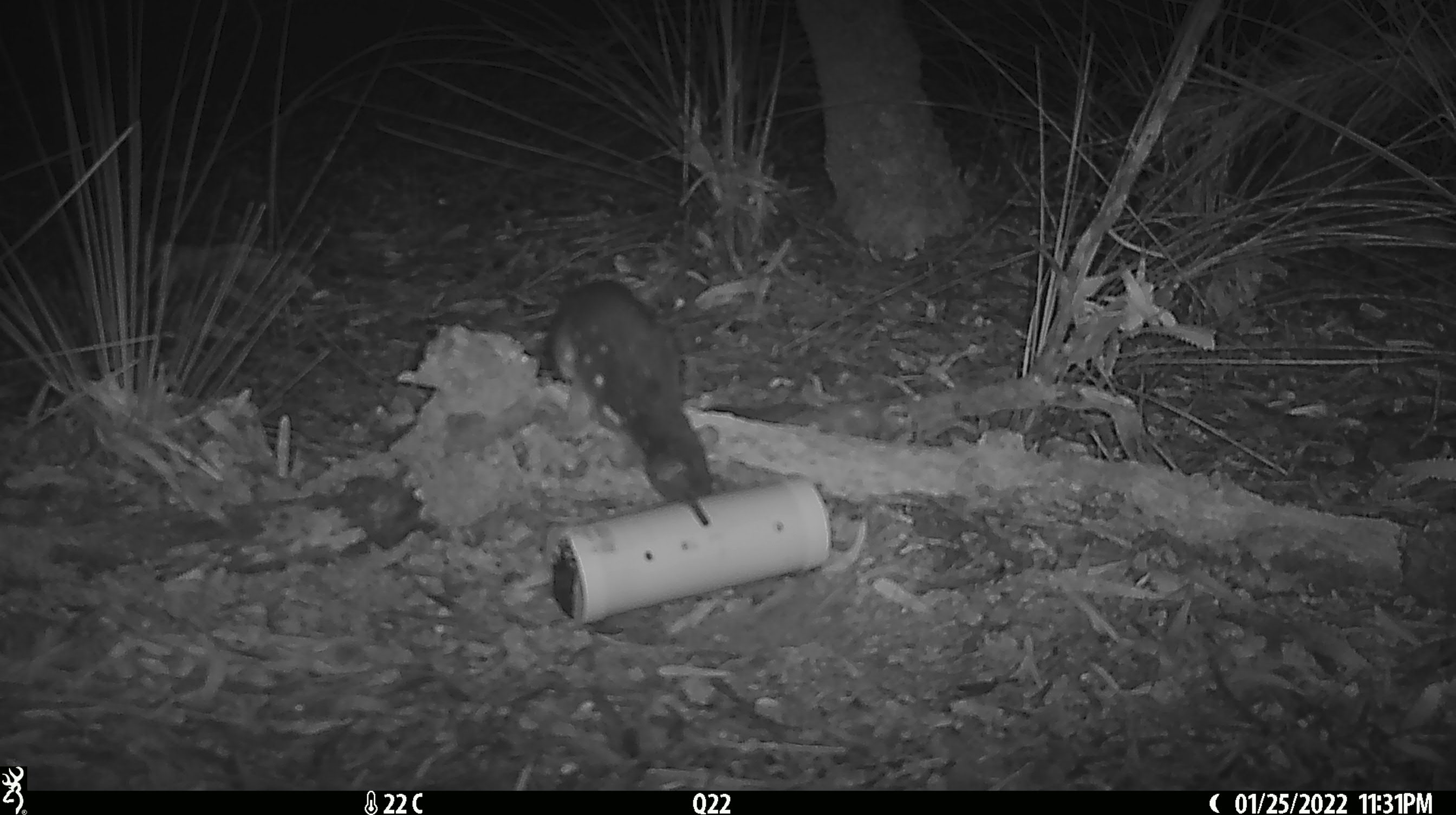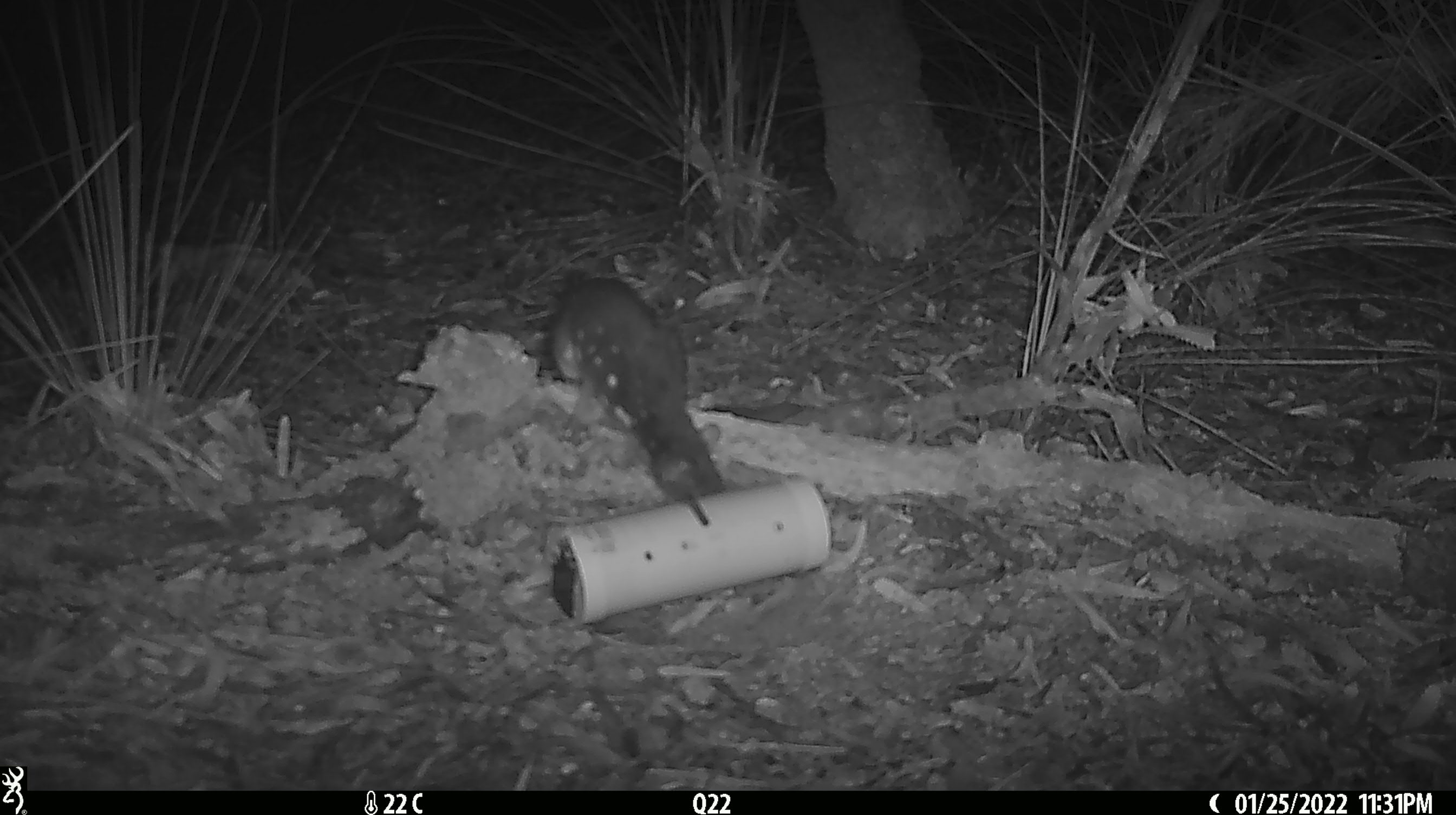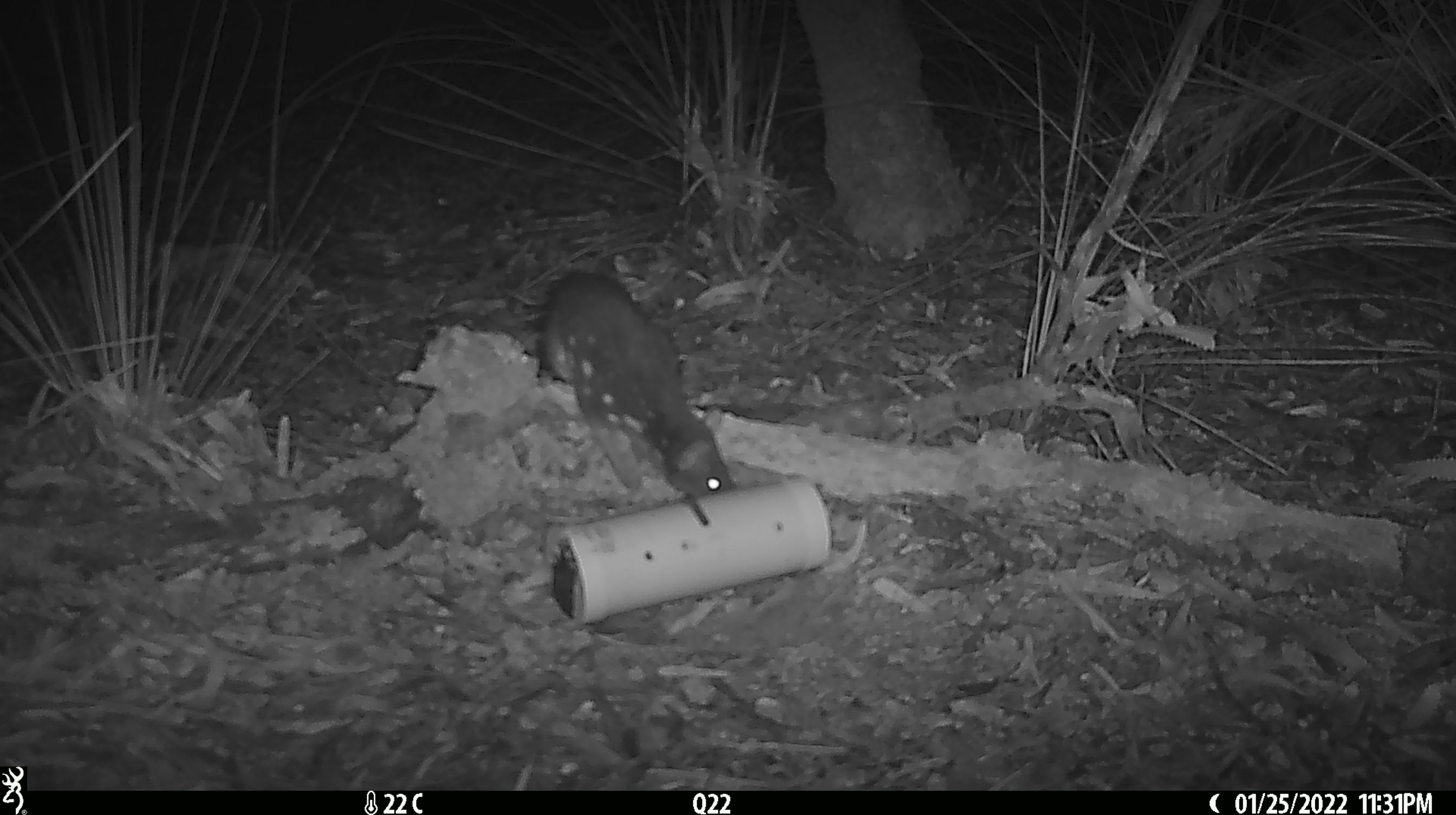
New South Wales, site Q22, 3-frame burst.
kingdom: Animalia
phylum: Chordata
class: Mammalia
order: Dasyuromorphia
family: Dasyuridae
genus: Dasyurus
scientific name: Dasyurus maculatus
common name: spotted-tailed quoll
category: quoll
Quoll (spotted-tailed quoll) (Dasyurus maculatus).